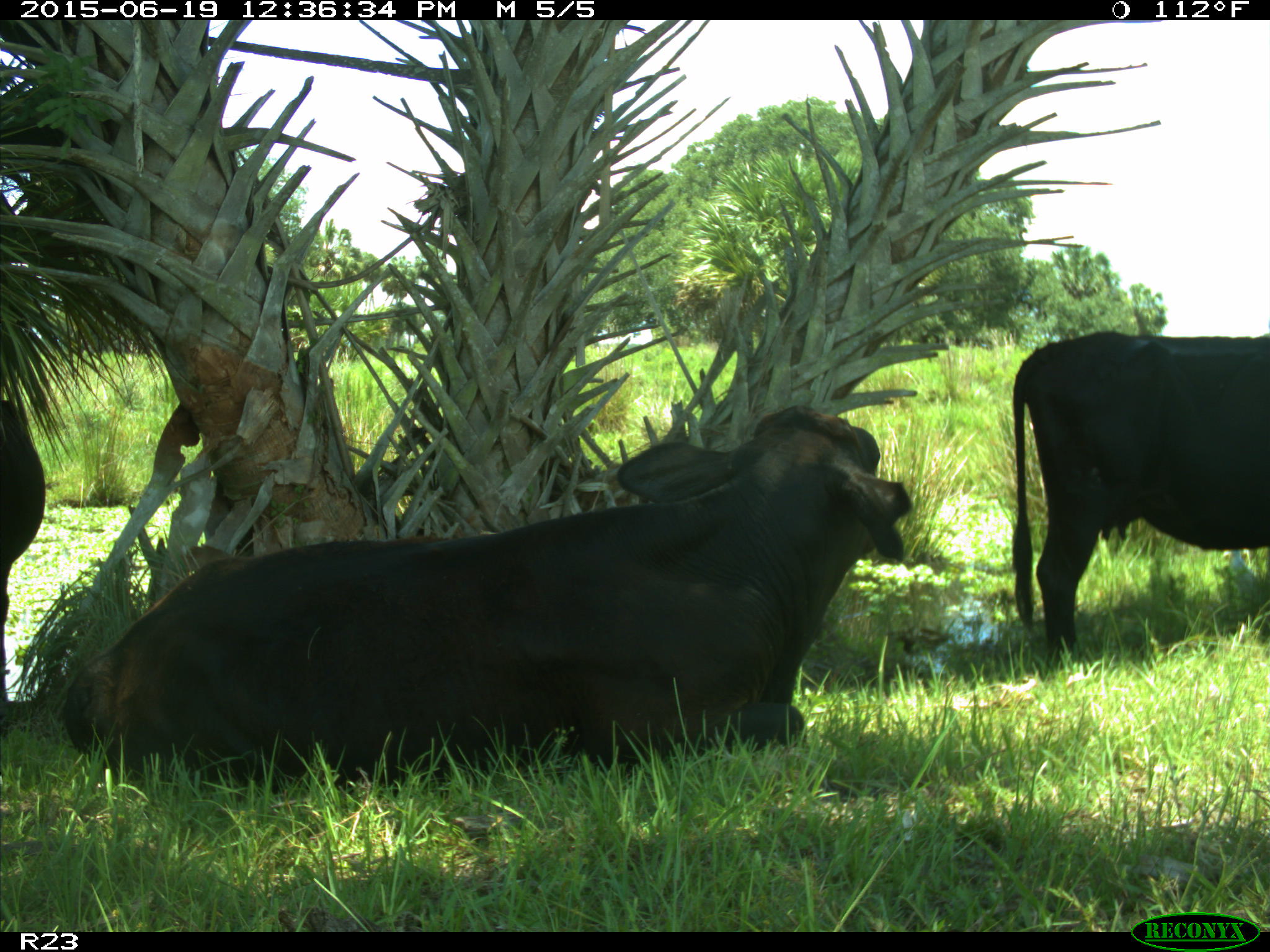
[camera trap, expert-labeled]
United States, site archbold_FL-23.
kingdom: Animalia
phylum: Chordata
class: Aves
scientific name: Aves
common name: birds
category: unidentified bird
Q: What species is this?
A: Unidentified bird (birds) (Aves).